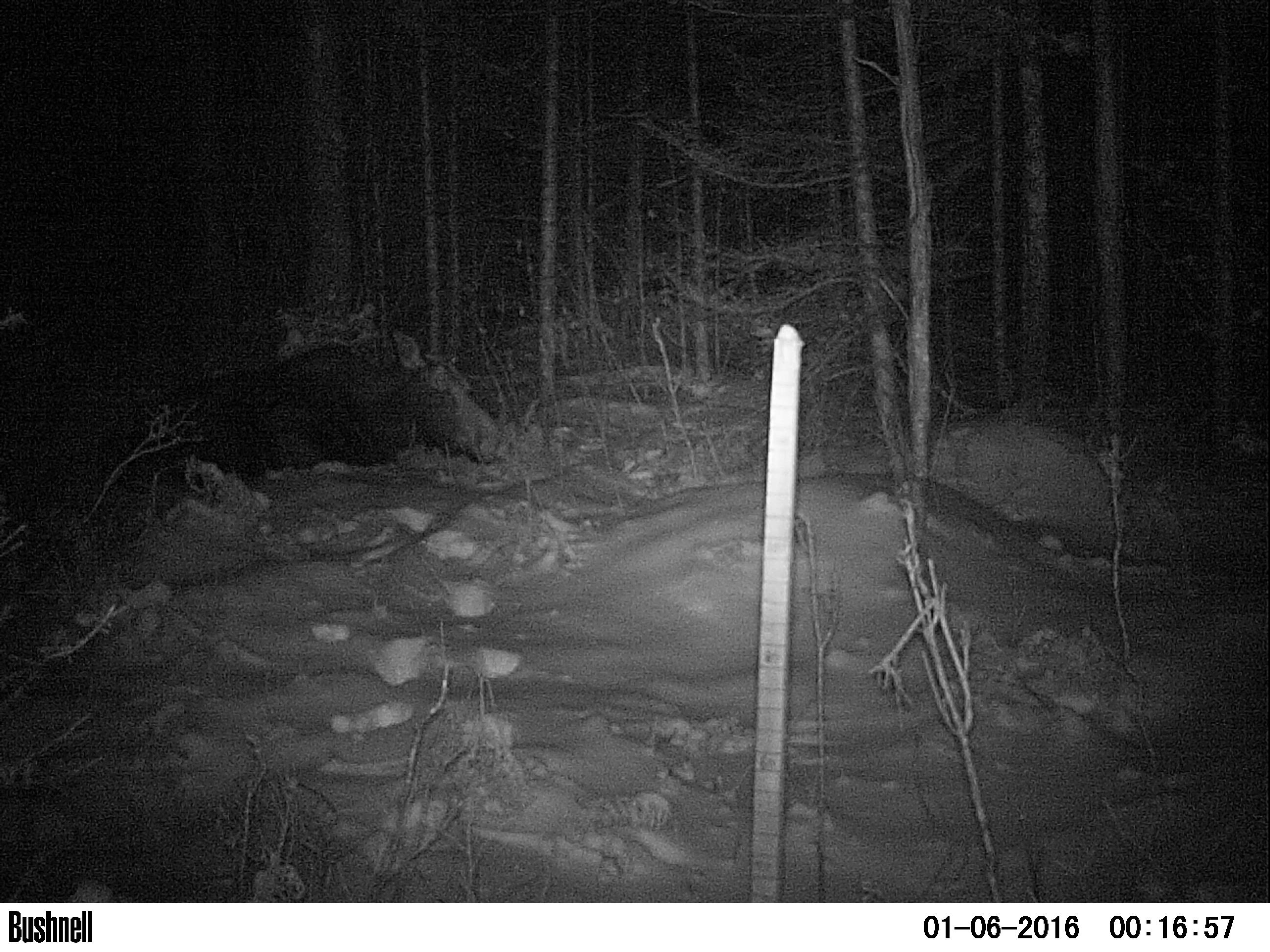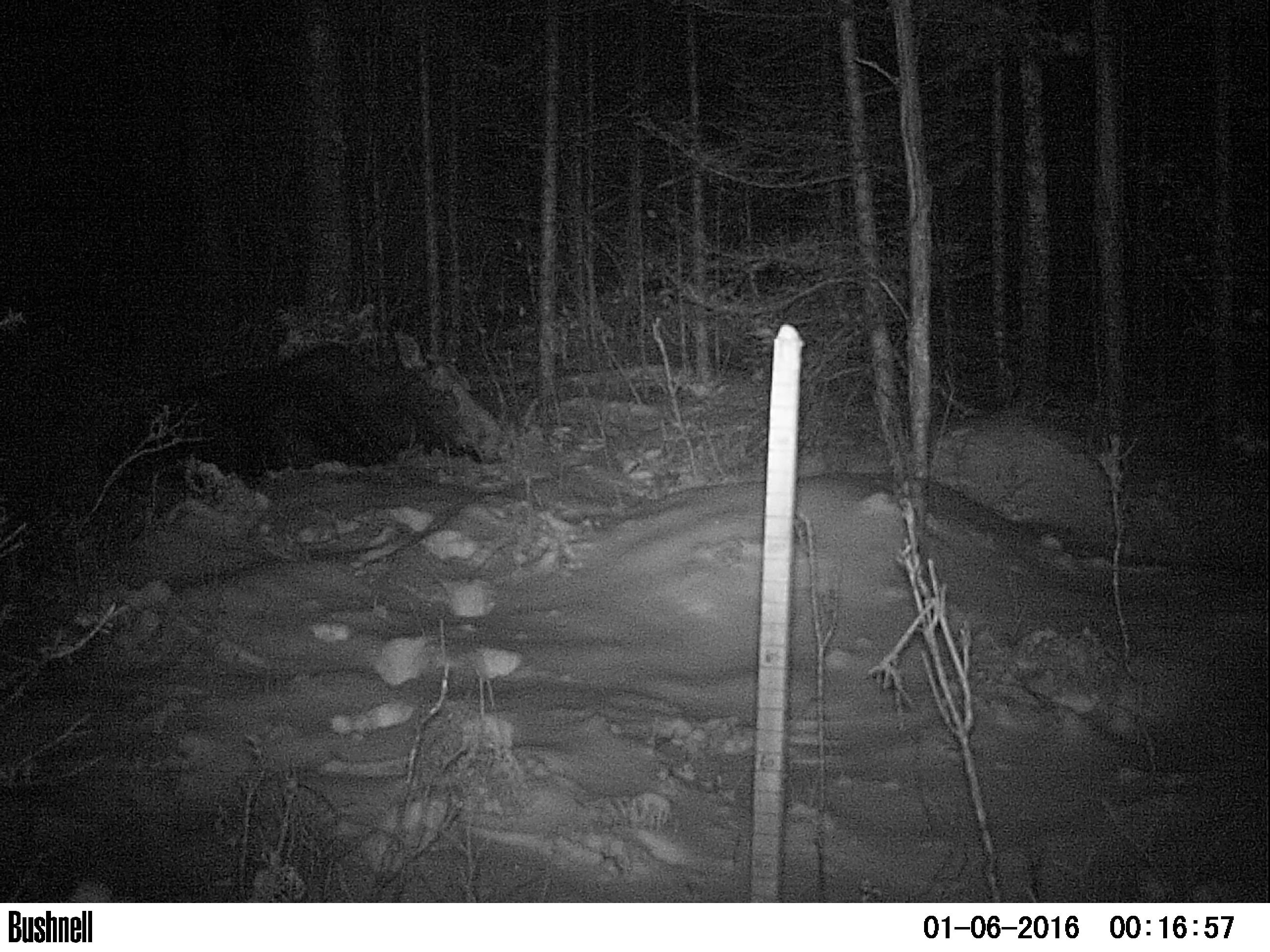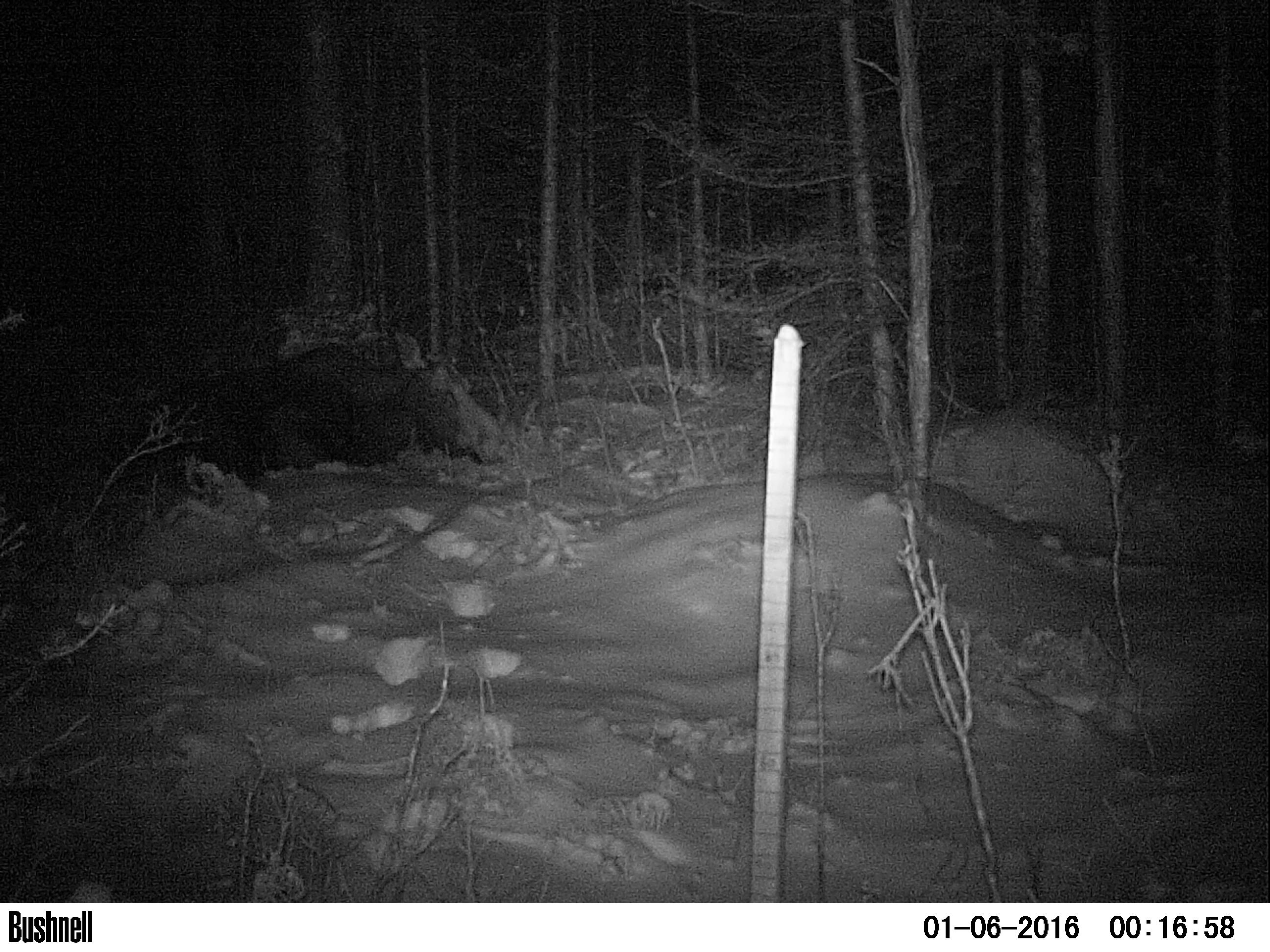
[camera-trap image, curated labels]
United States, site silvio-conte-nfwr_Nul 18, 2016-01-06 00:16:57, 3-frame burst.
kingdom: Animalia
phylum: Chordata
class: Mammalia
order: Artiodactyla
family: Cervidae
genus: Alces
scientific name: Alces alces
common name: moose